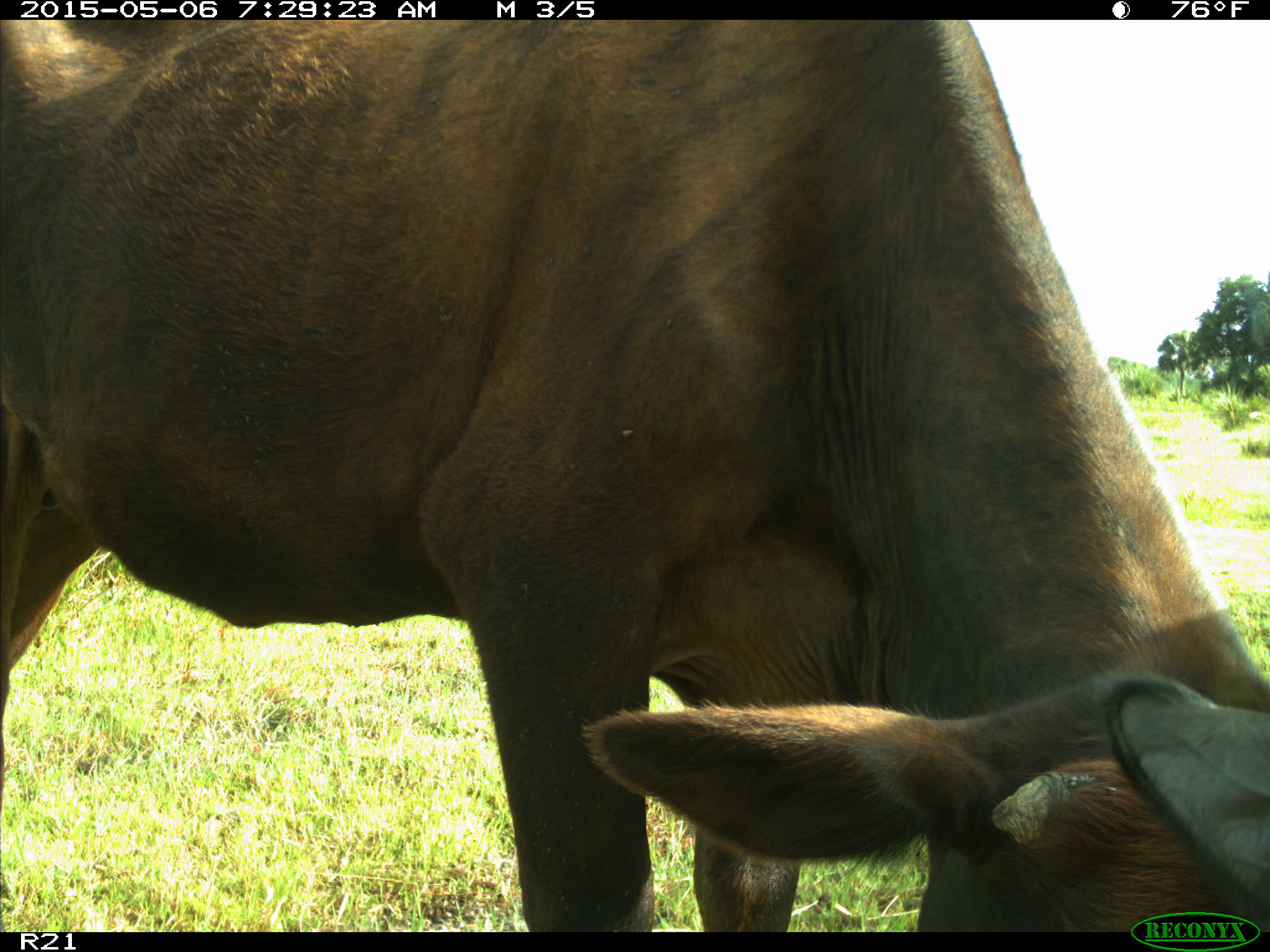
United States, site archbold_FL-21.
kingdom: Animalia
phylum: Chordata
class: Mammalia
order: Artiodactyla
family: Bovidae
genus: Bos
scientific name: Bos taurus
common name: domestic cow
Bos taurus (domestic cow).